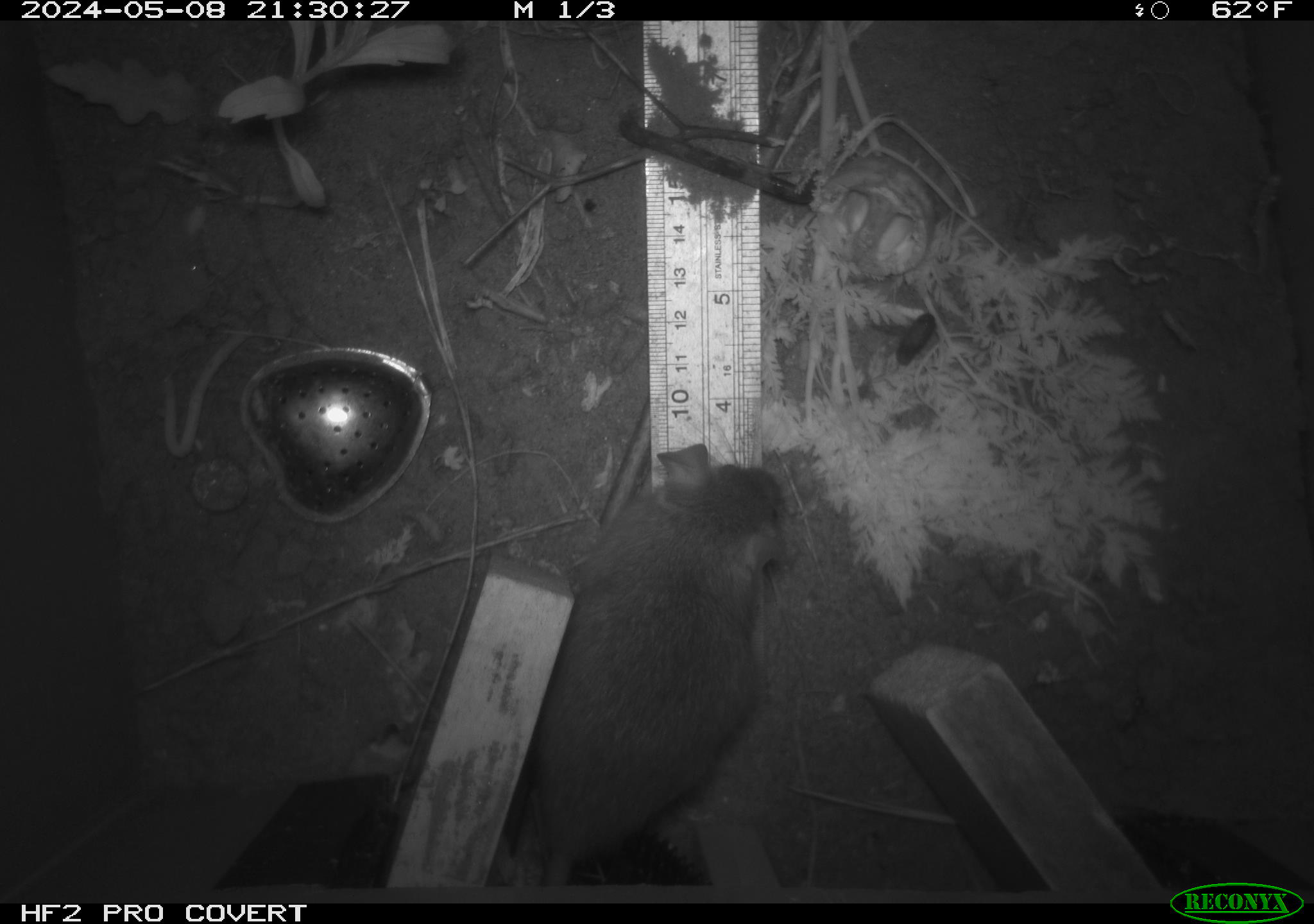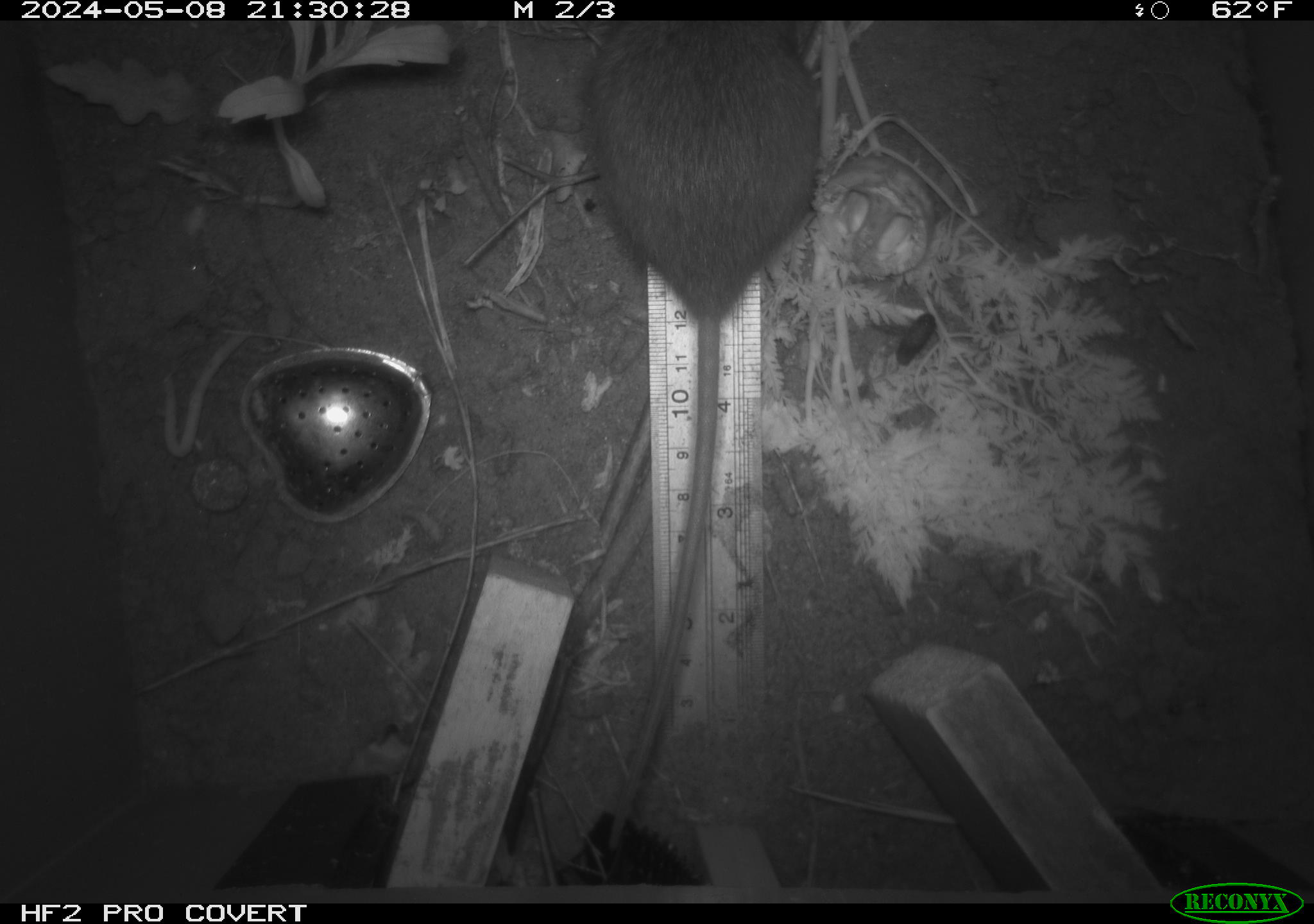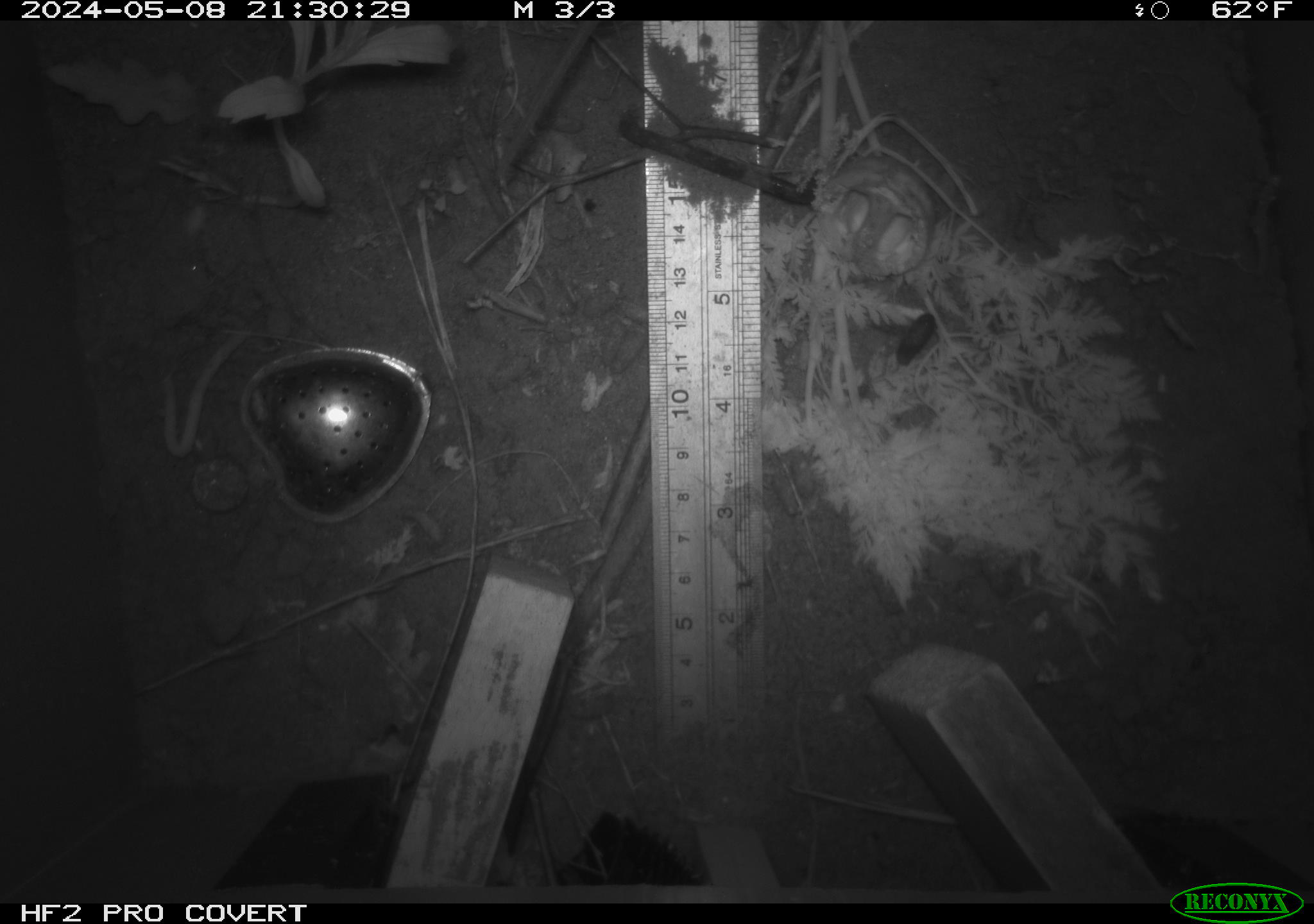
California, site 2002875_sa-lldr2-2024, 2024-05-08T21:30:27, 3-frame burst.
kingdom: Animalia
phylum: Chordata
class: Mammalia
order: Rodentia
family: Muridae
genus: Rattus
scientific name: Rattus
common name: rat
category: rattus species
Rattus species (rat) (Rattus).